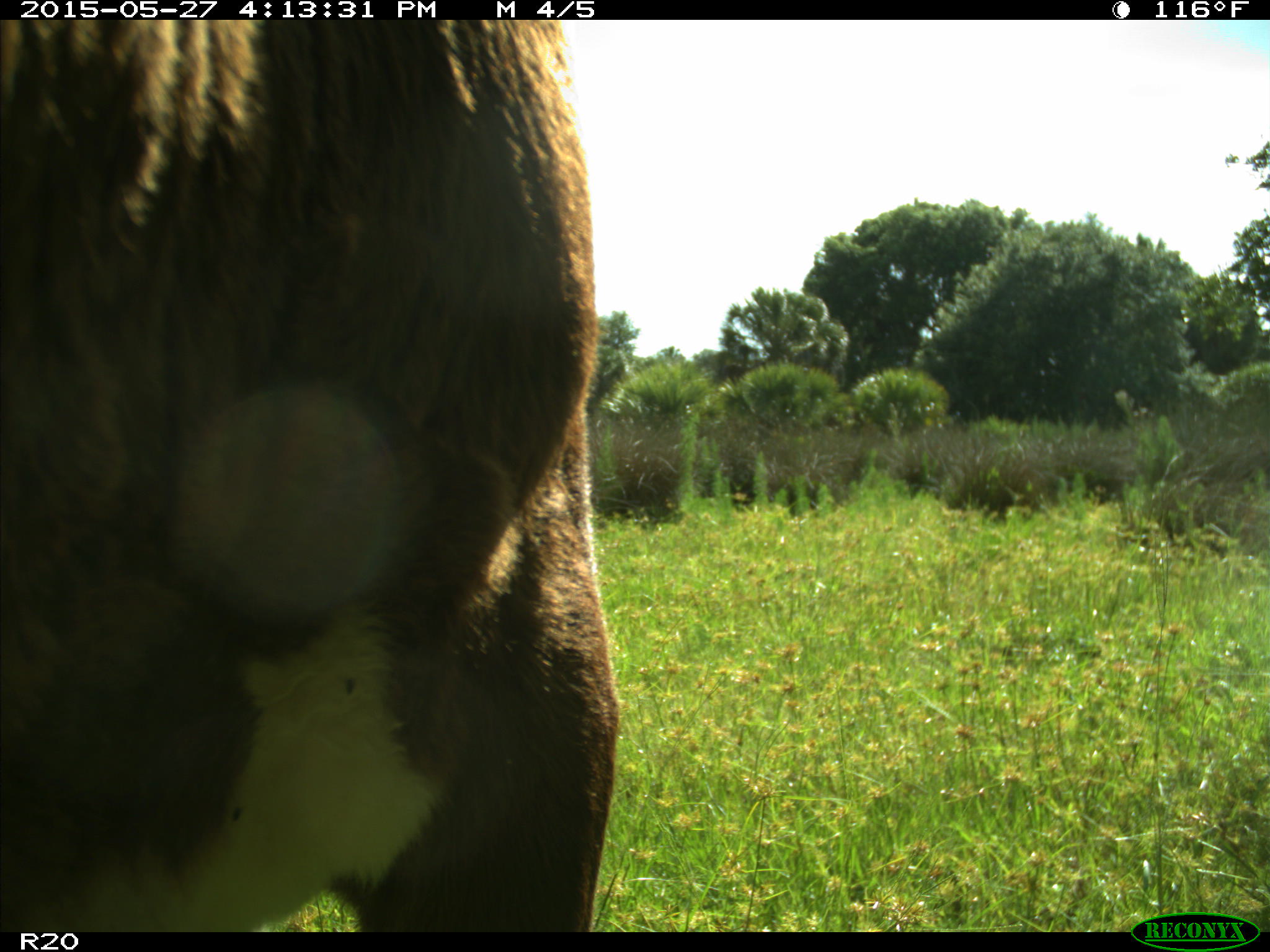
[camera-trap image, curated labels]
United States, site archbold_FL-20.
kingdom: Animalia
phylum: Chordata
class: Mammalia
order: Artiodactyla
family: Bovidae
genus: Bos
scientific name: Bos taurus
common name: domestic cow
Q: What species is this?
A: Bos taurus (domestic cow).